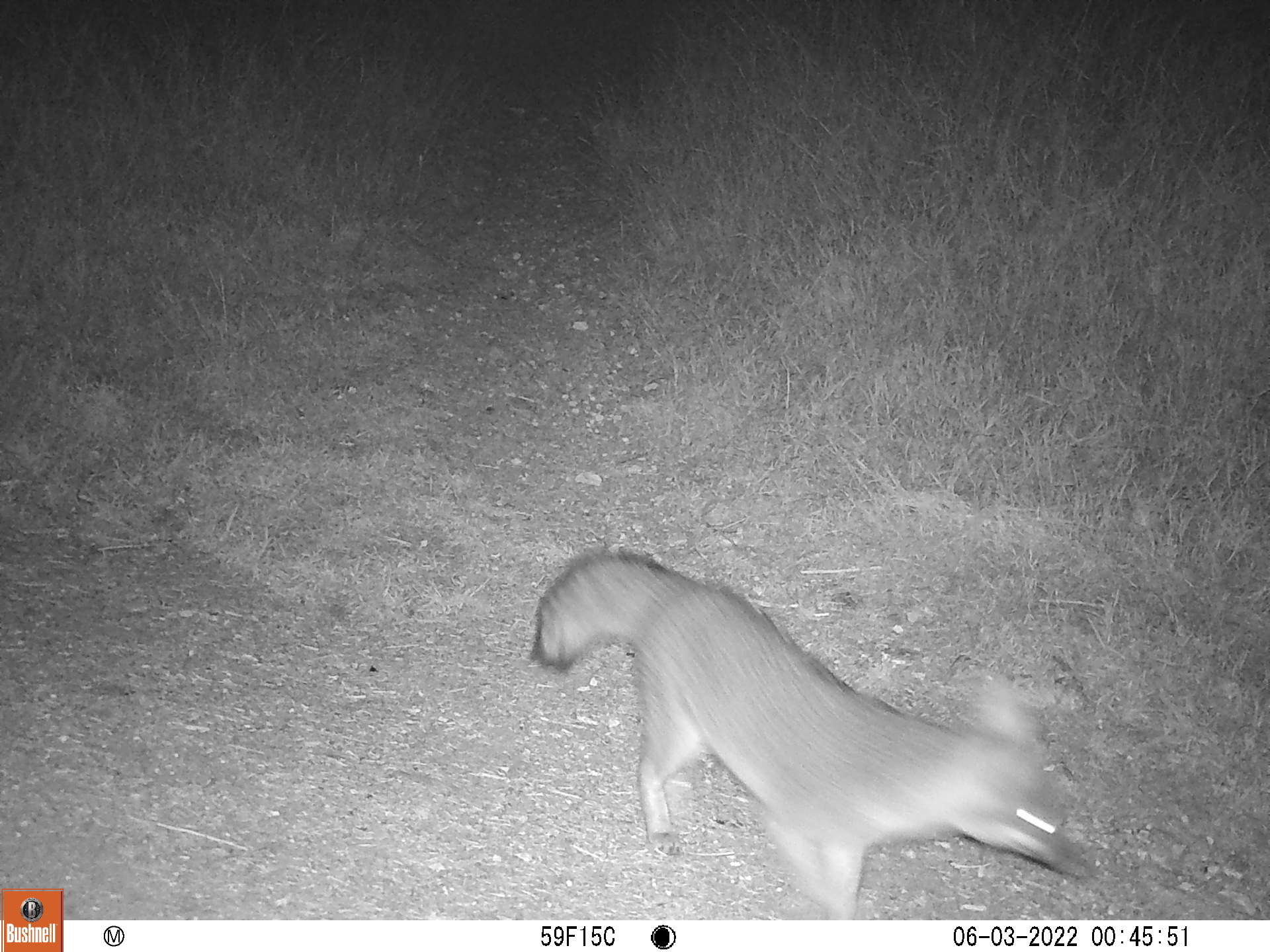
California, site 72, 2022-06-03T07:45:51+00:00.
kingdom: Animalia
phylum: Chordata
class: Mammalia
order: Carnivora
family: Canidae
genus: Urocyon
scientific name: Urocyon cinereoargenteus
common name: gray fox